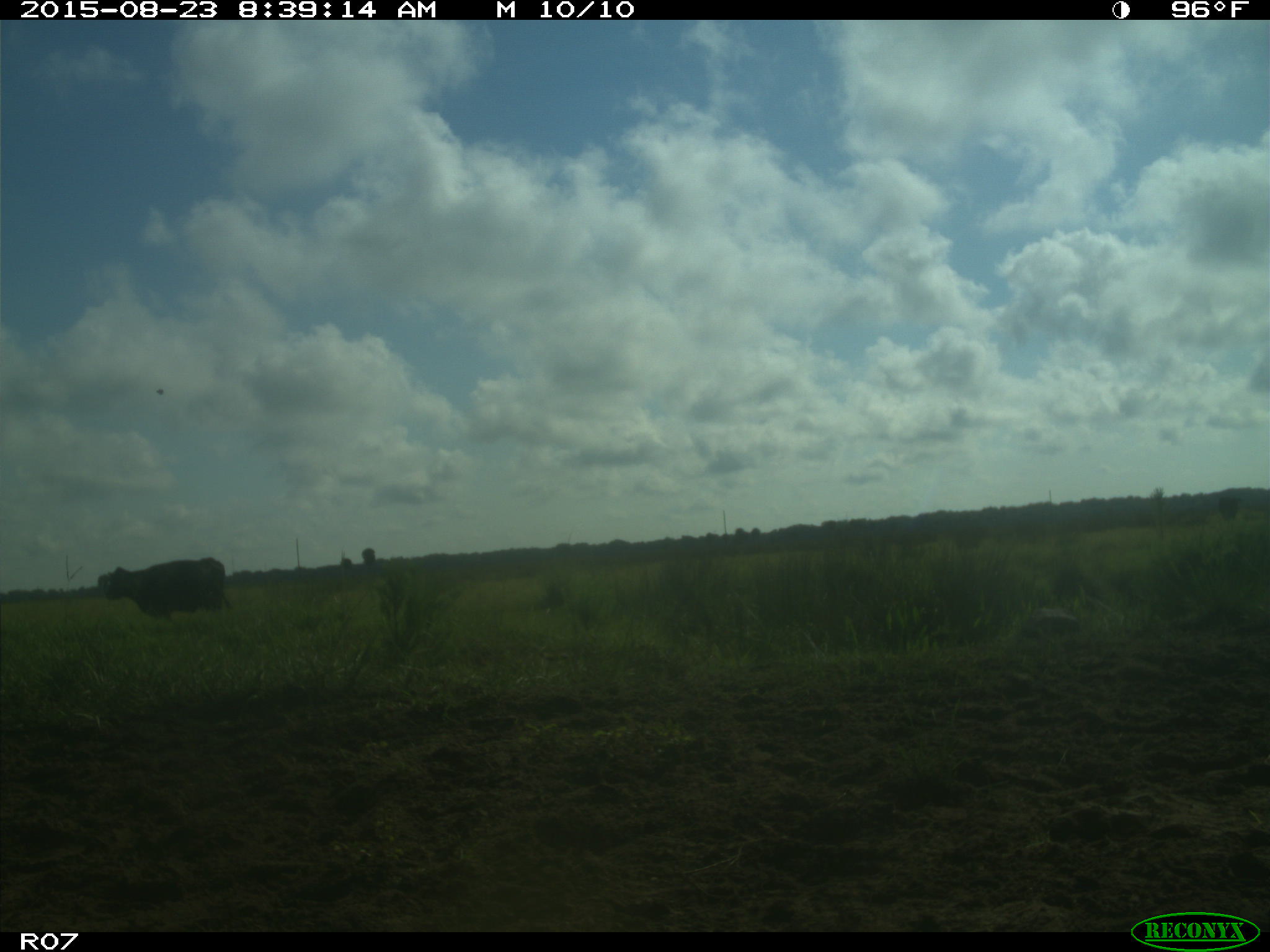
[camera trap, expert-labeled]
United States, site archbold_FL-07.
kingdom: Animalia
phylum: Chordata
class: Mammalia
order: Artiodactyla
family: Bovidae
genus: Bos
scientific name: Bos taurus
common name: domestic cow